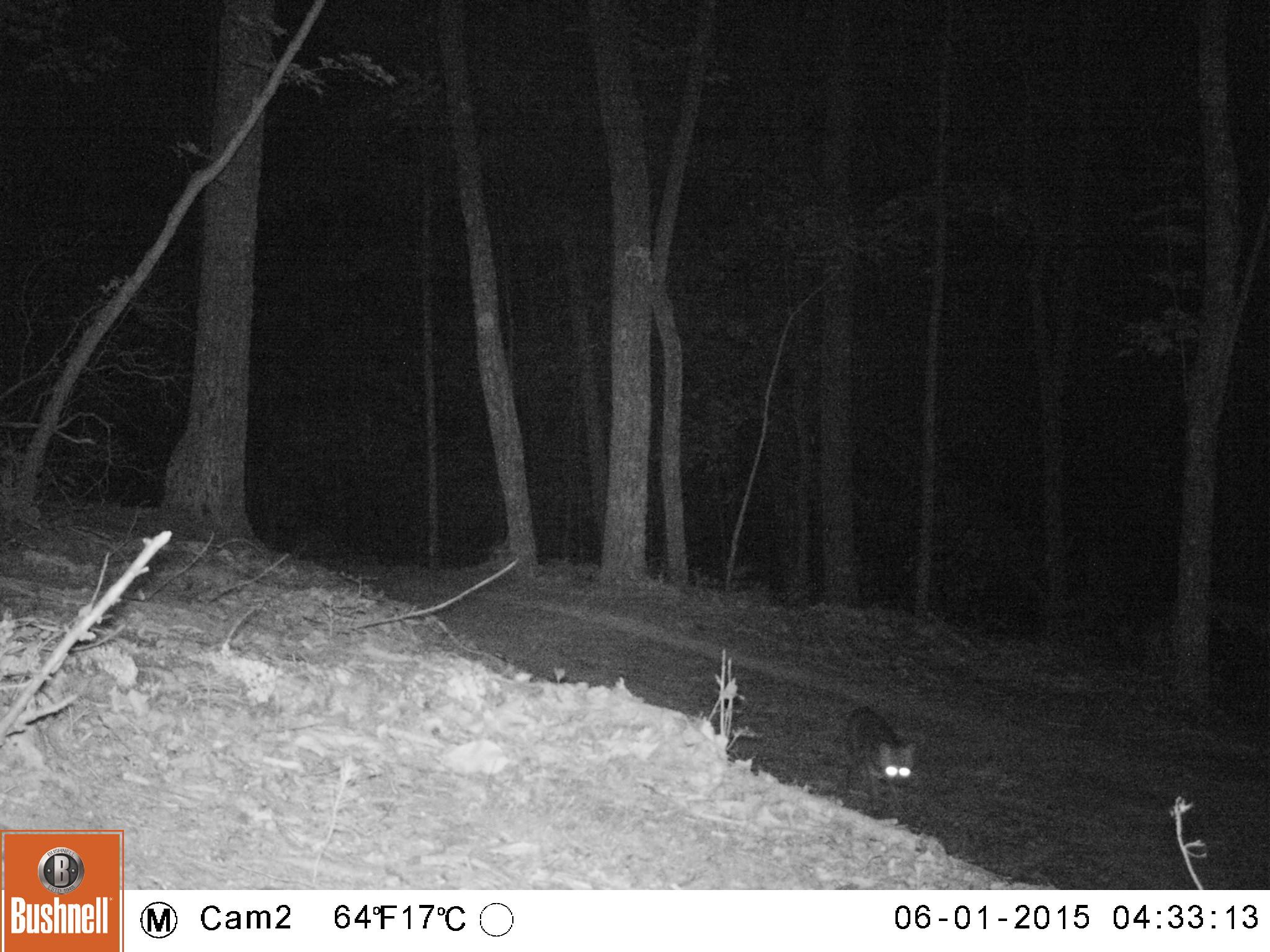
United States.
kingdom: Animalia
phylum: Chordata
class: Mammalia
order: Carnivora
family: Canidae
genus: Urocyon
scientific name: Urocyon cinereoargenteus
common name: gray fox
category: Grey Fox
Grey Fox (gray fox) (Urocyon cinereoargenteus).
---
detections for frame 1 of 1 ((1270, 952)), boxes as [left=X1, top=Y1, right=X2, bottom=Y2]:
Grey Fox: [left=828, top=700, right=924, bottom=813]